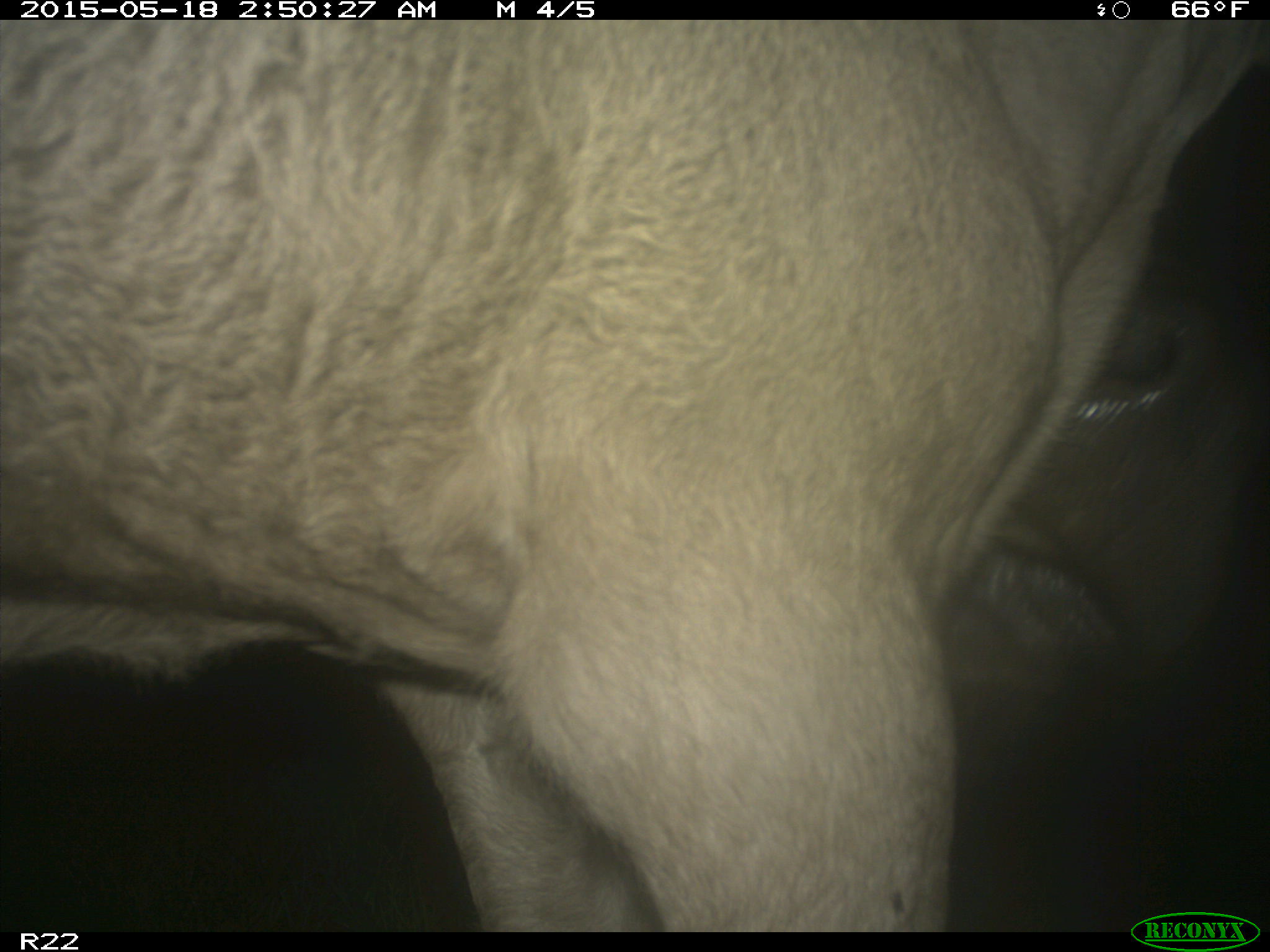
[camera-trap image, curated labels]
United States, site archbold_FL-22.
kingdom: Animalia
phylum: Chordata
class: Mammalia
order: Artiodactyla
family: Bovidae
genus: Bos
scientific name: Bos taurus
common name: domestic cow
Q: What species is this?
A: Bos taurus (domestic cow).